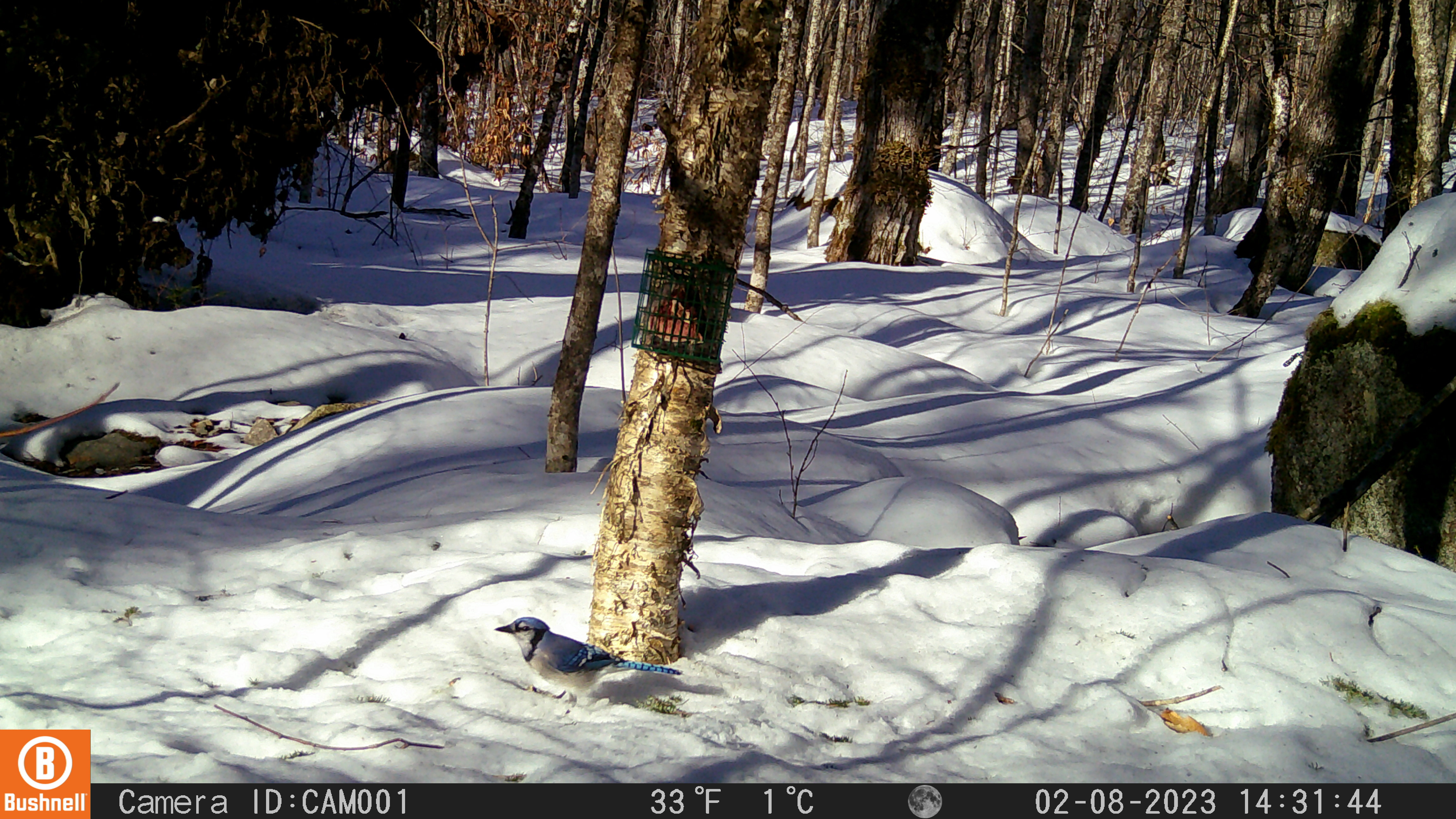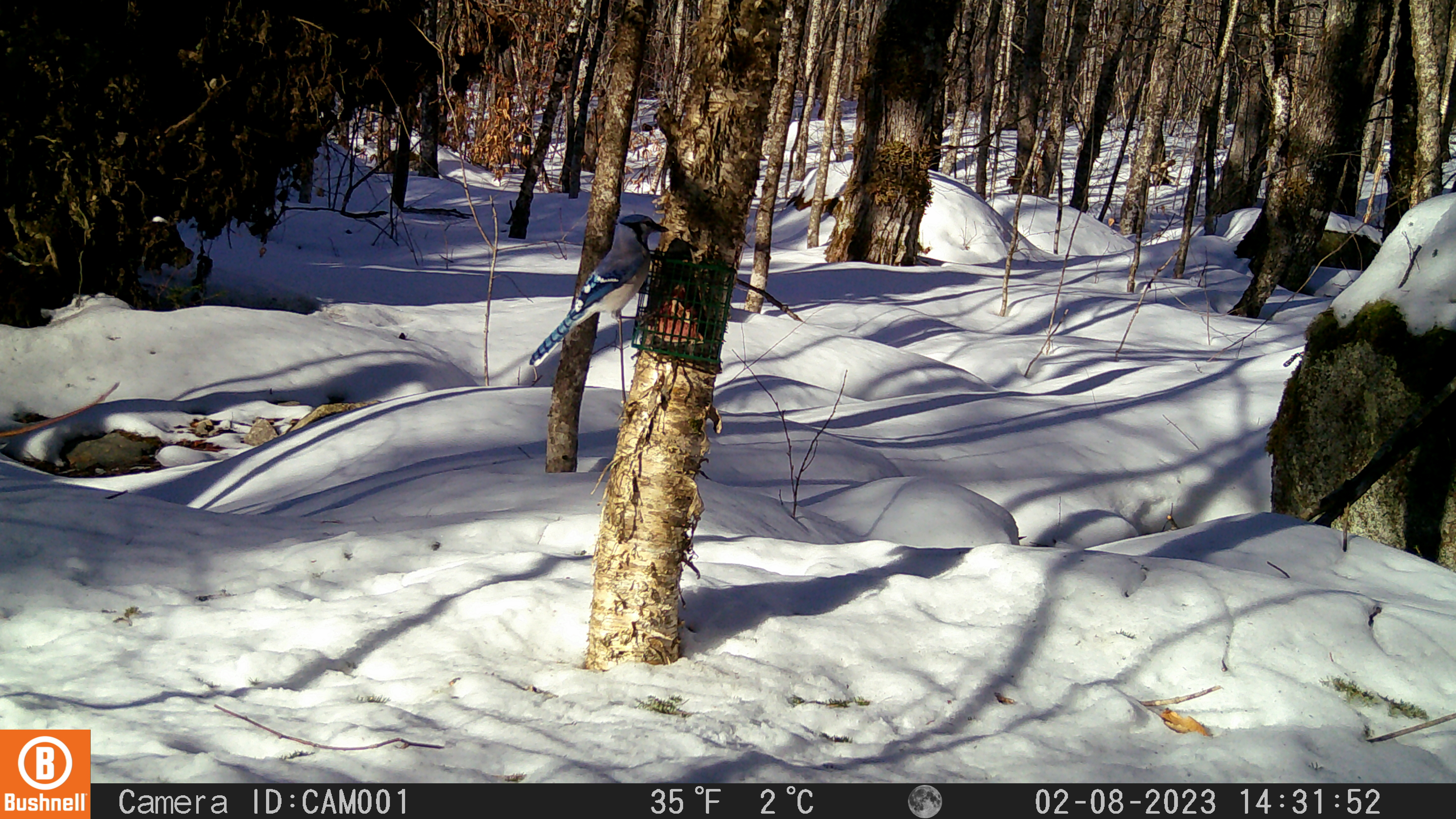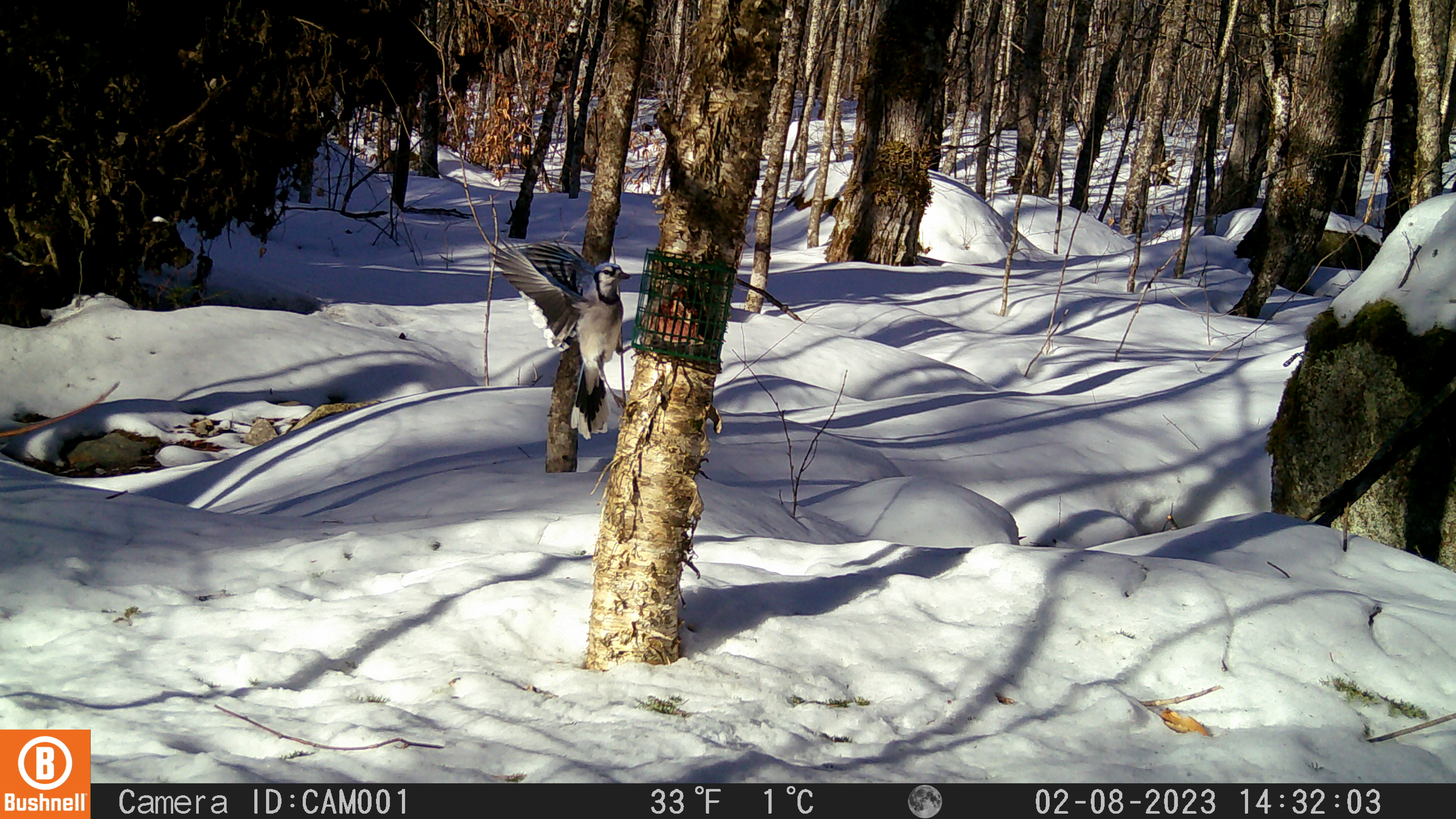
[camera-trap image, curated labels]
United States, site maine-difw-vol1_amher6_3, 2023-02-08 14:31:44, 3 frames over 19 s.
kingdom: Animalia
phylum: Chordata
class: Aves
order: Passeriformes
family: Corvidae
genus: Cyanocitta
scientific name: Cyanocitta cristata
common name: blue jay